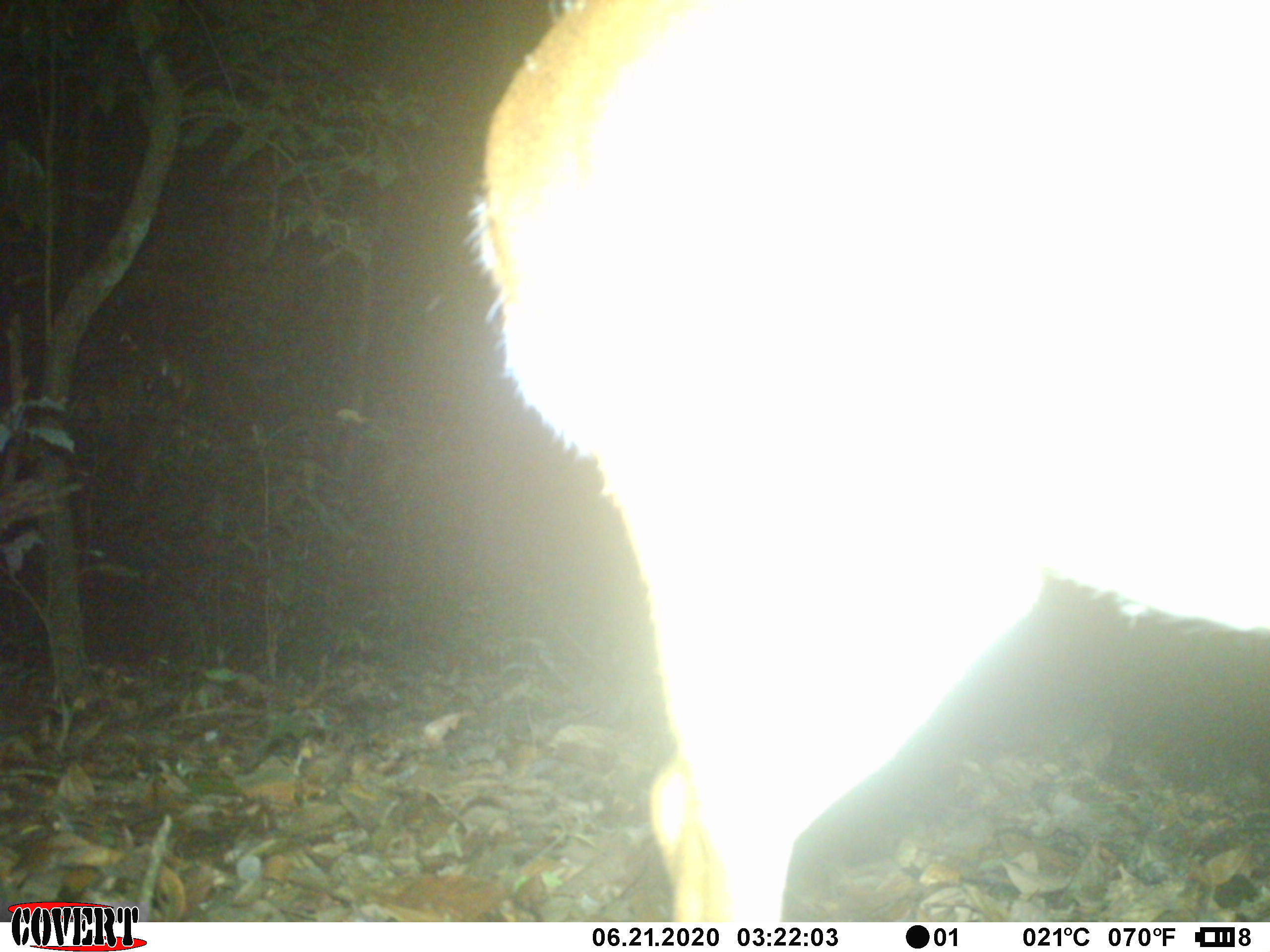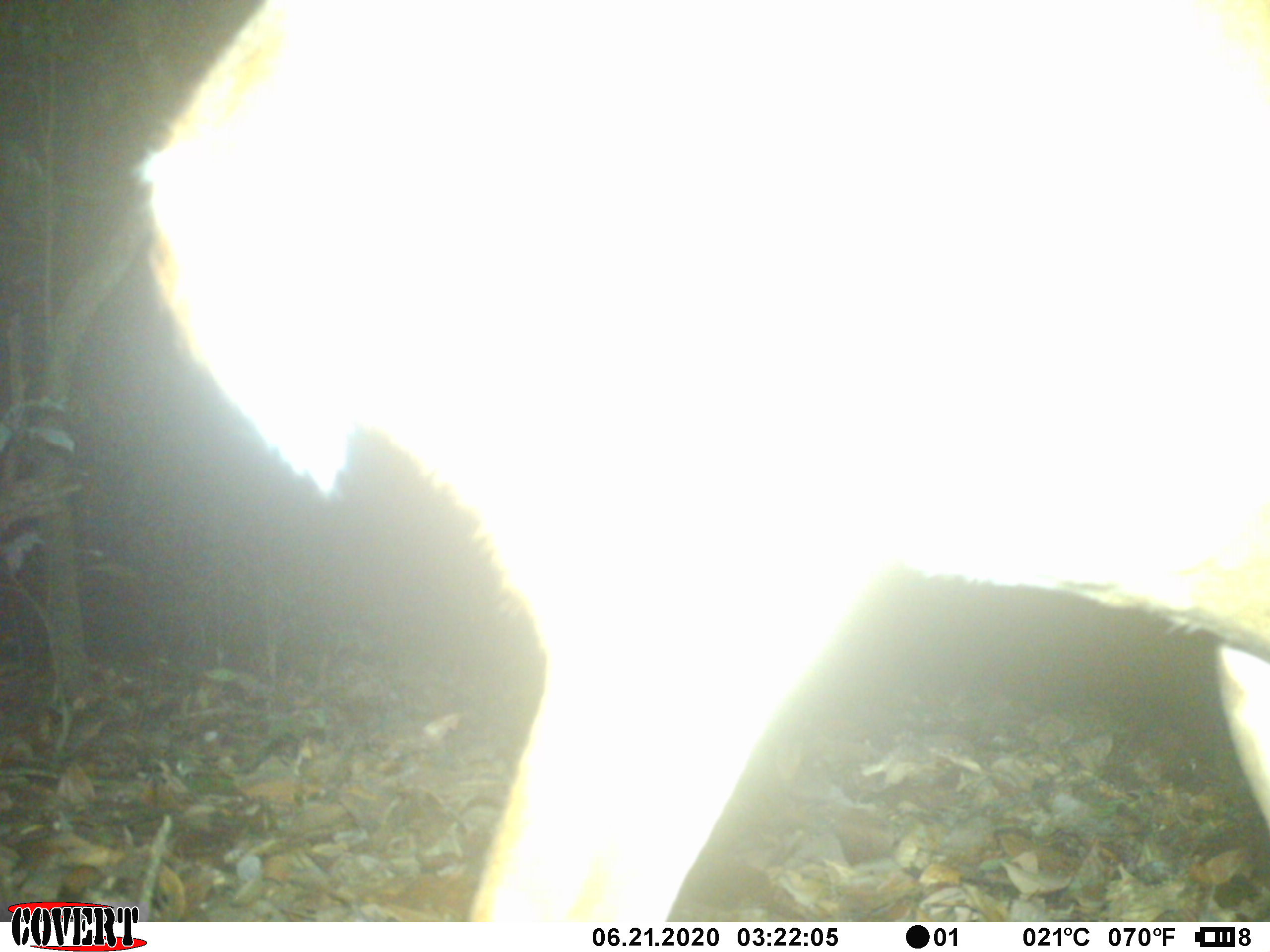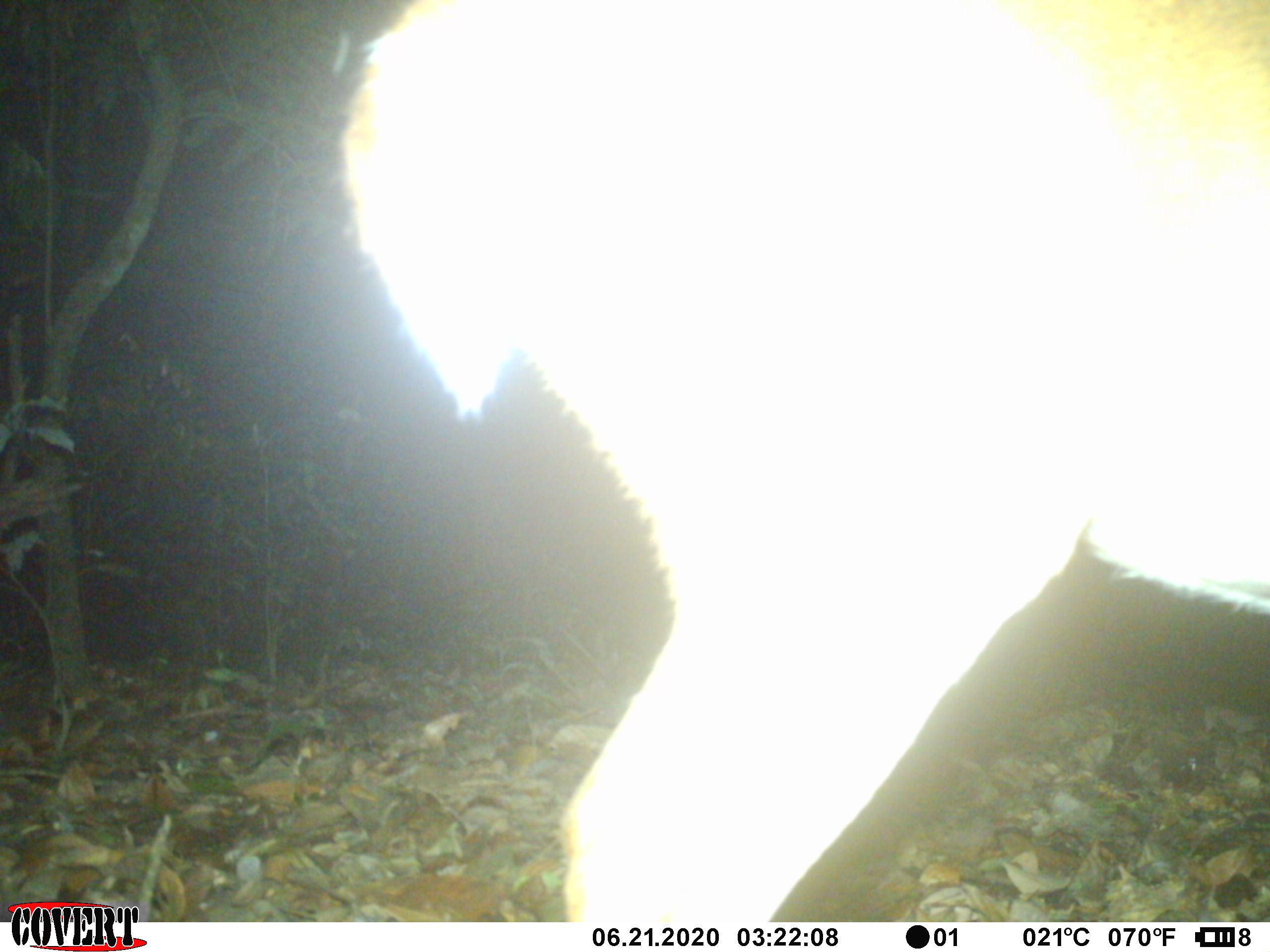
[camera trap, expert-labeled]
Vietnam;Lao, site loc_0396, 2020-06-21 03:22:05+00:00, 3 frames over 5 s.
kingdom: Animalia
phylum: Chordata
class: Mammalia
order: Artiodactyla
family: Cervidae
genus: Muntiacus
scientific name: Muntiacus vuquangensis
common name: large-antlered muntjac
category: large antlered muntjac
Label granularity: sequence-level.